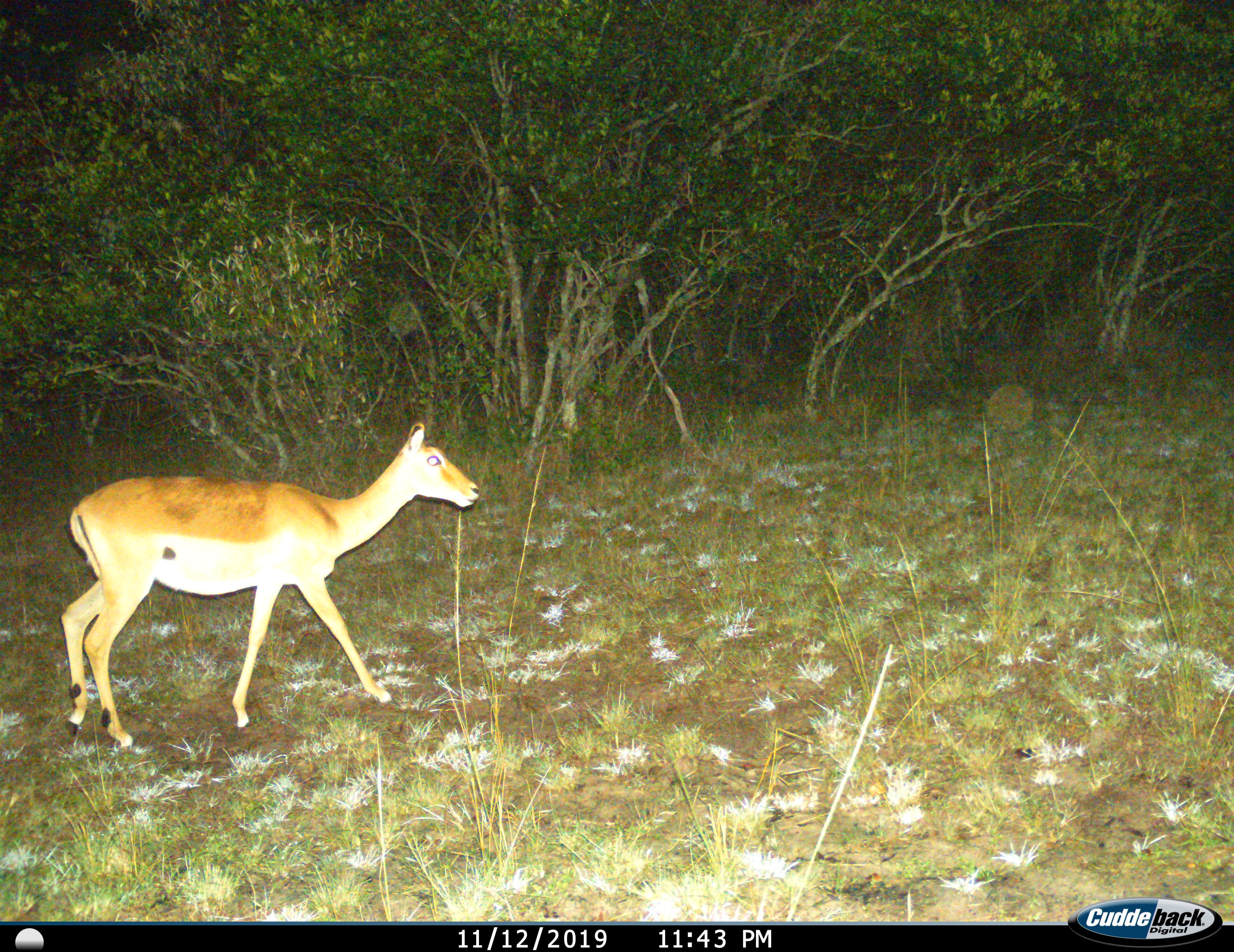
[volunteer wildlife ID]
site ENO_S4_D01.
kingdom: Animalia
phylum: Chordata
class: Mammalia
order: Artiodactyla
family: Bovidae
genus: Aepyceros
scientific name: Aepyceros melampus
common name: impala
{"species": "impala (Aepyceros melampus)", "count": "1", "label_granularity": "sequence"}